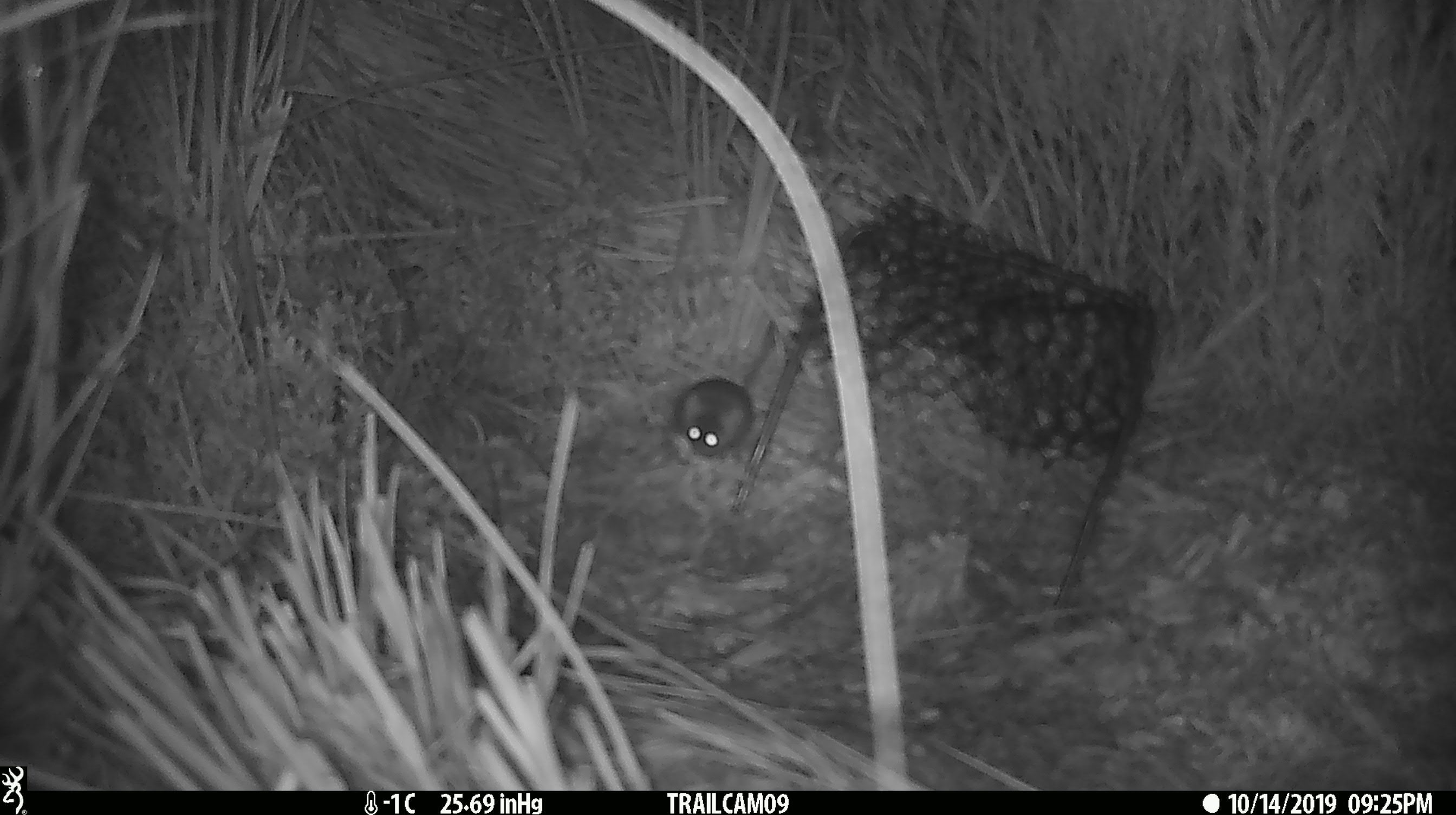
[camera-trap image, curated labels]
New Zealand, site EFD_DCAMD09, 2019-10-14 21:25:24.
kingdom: Animalia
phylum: Chordata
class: Mammalia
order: Rodentia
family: Muridae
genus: Mus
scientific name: Mus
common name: mouse